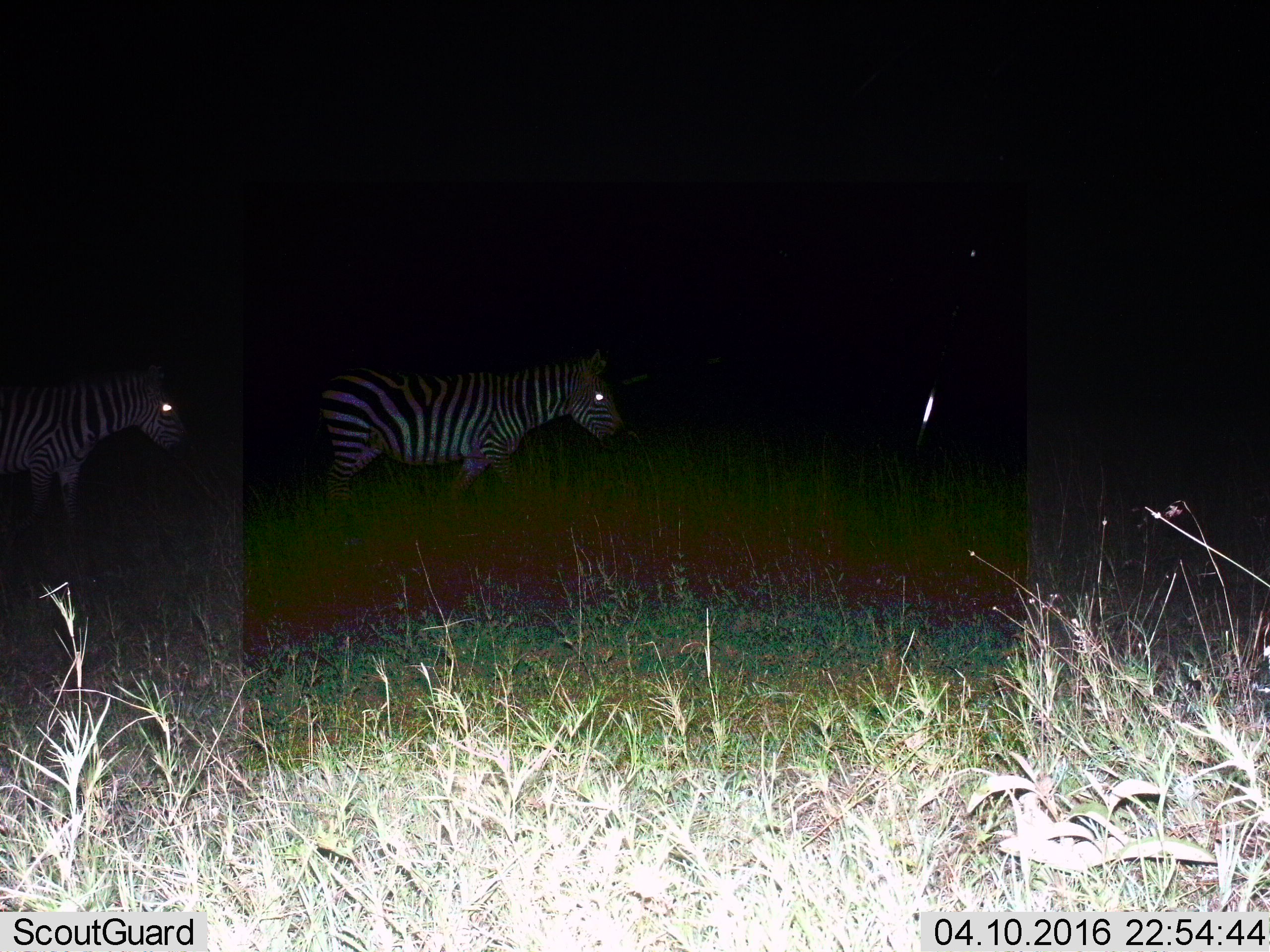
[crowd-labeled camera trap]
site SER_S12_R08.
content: unidentified animal